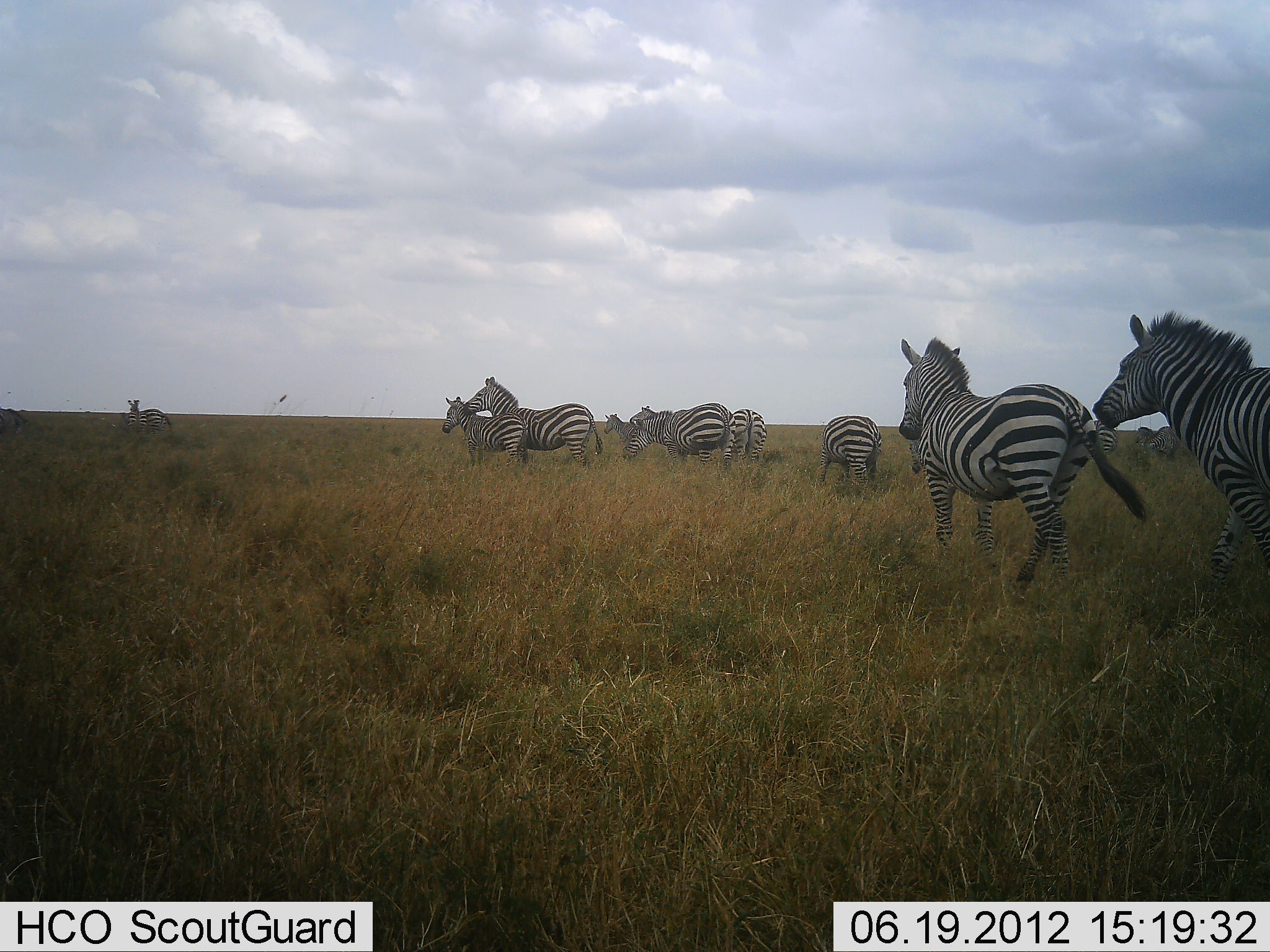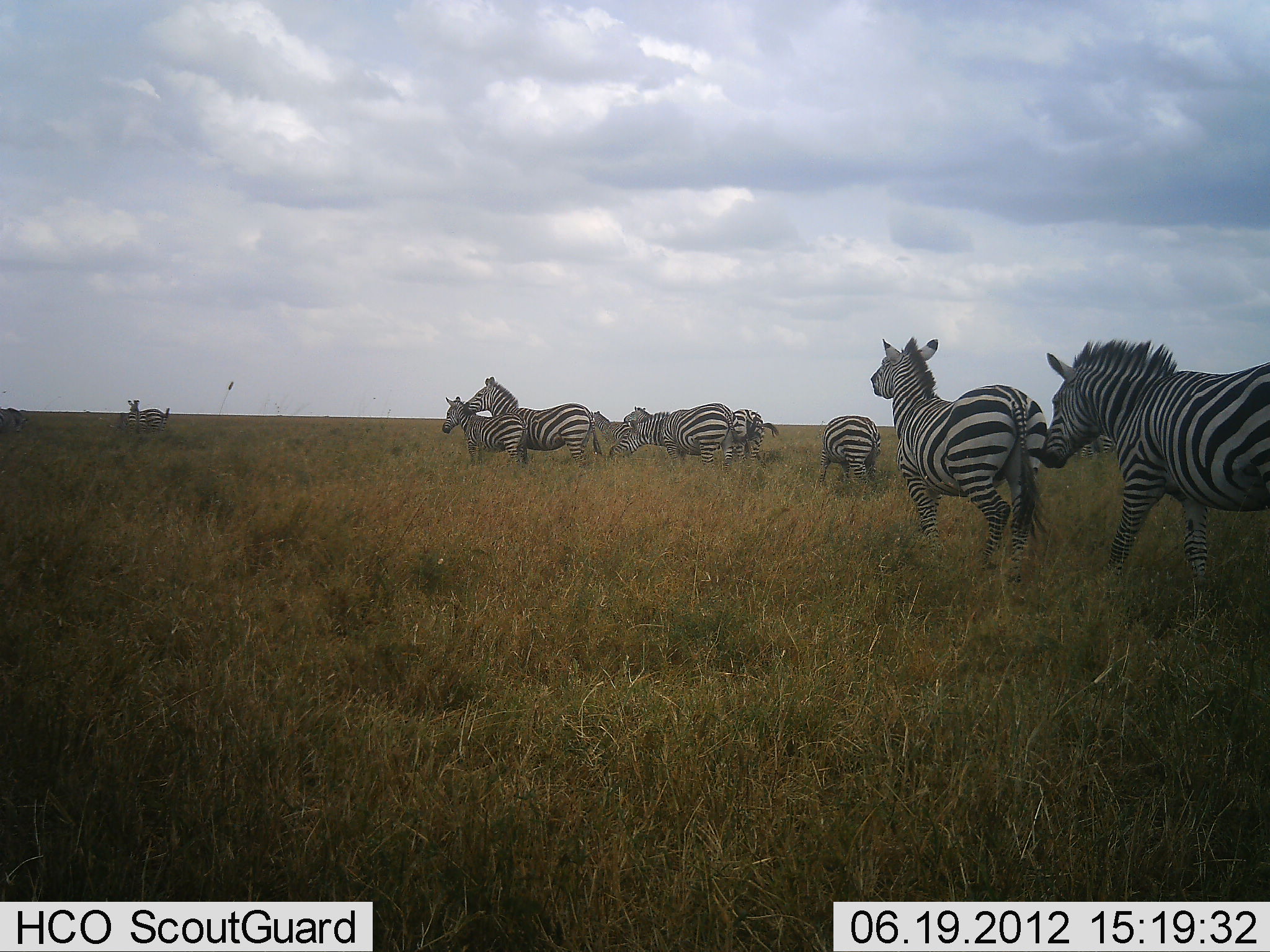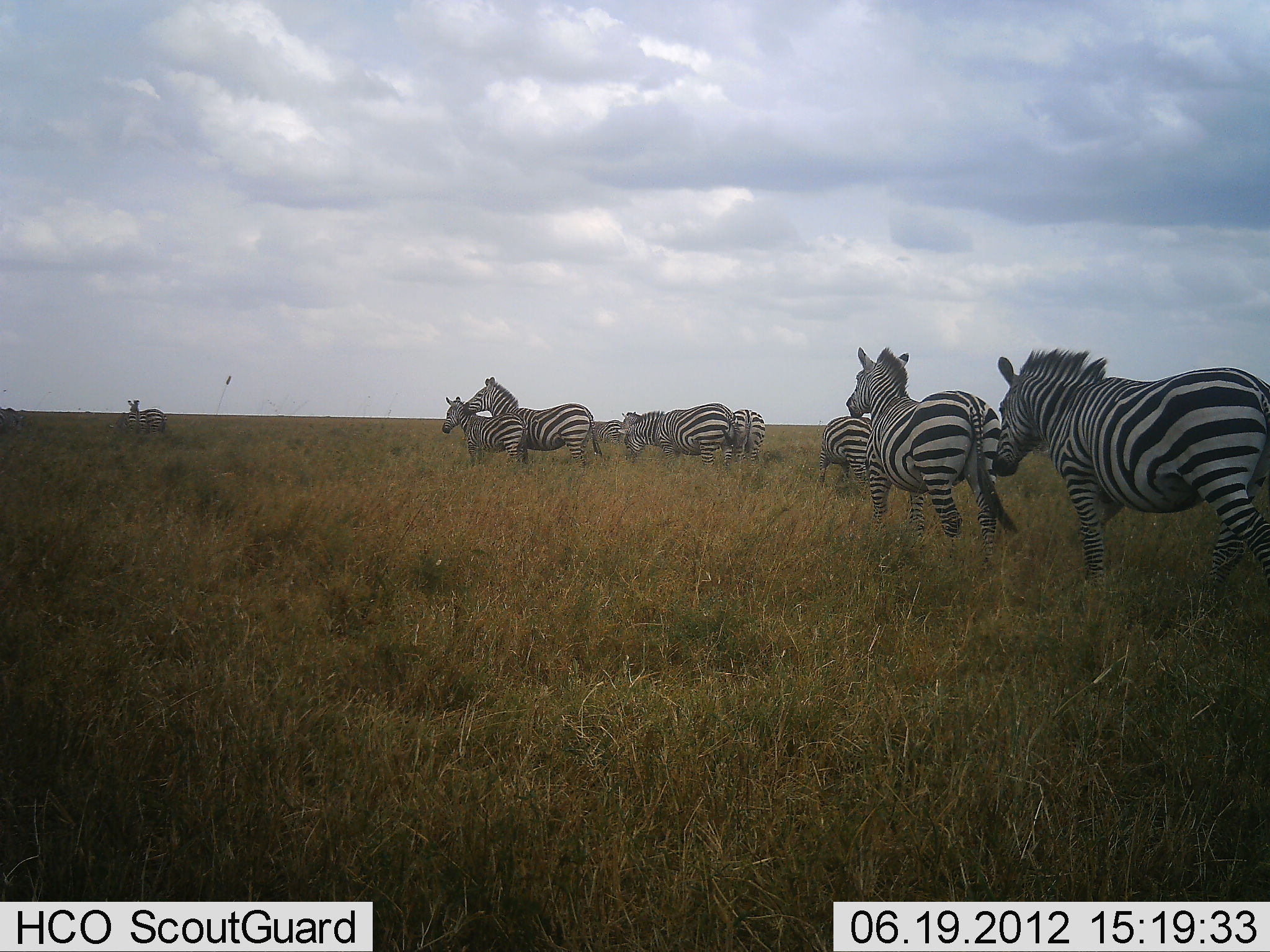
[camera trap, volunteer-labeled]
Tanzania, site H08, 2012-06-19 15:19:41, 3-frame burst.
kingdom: Animalia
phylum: Chordata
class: Mammalia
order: Perissodactyla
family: Equidae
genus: Equus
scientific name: Equus quagga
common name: plains zebra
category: zebra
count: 11-50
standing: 100%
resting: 10%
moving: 100%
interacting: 10%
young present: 30%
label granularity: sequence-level